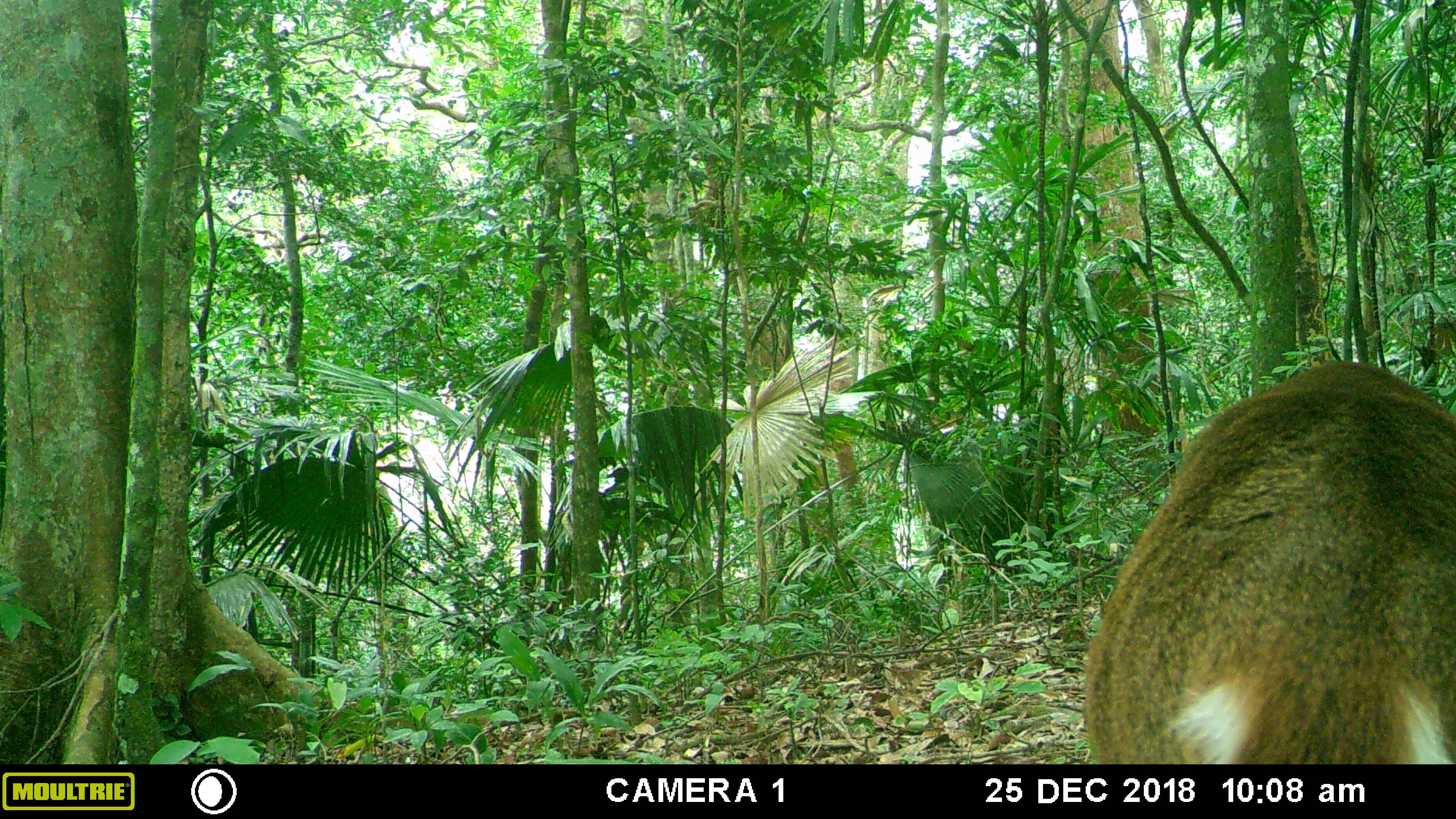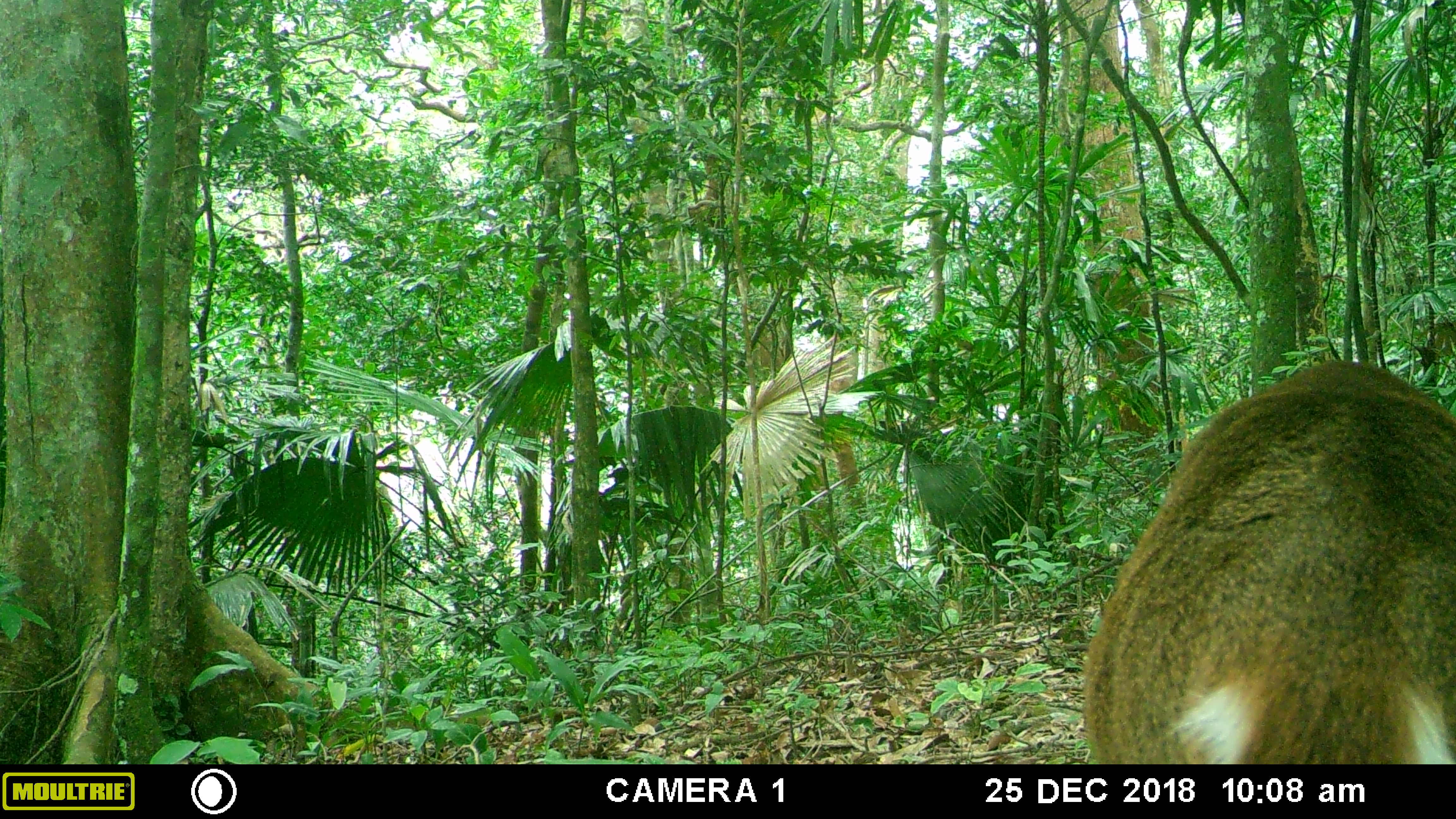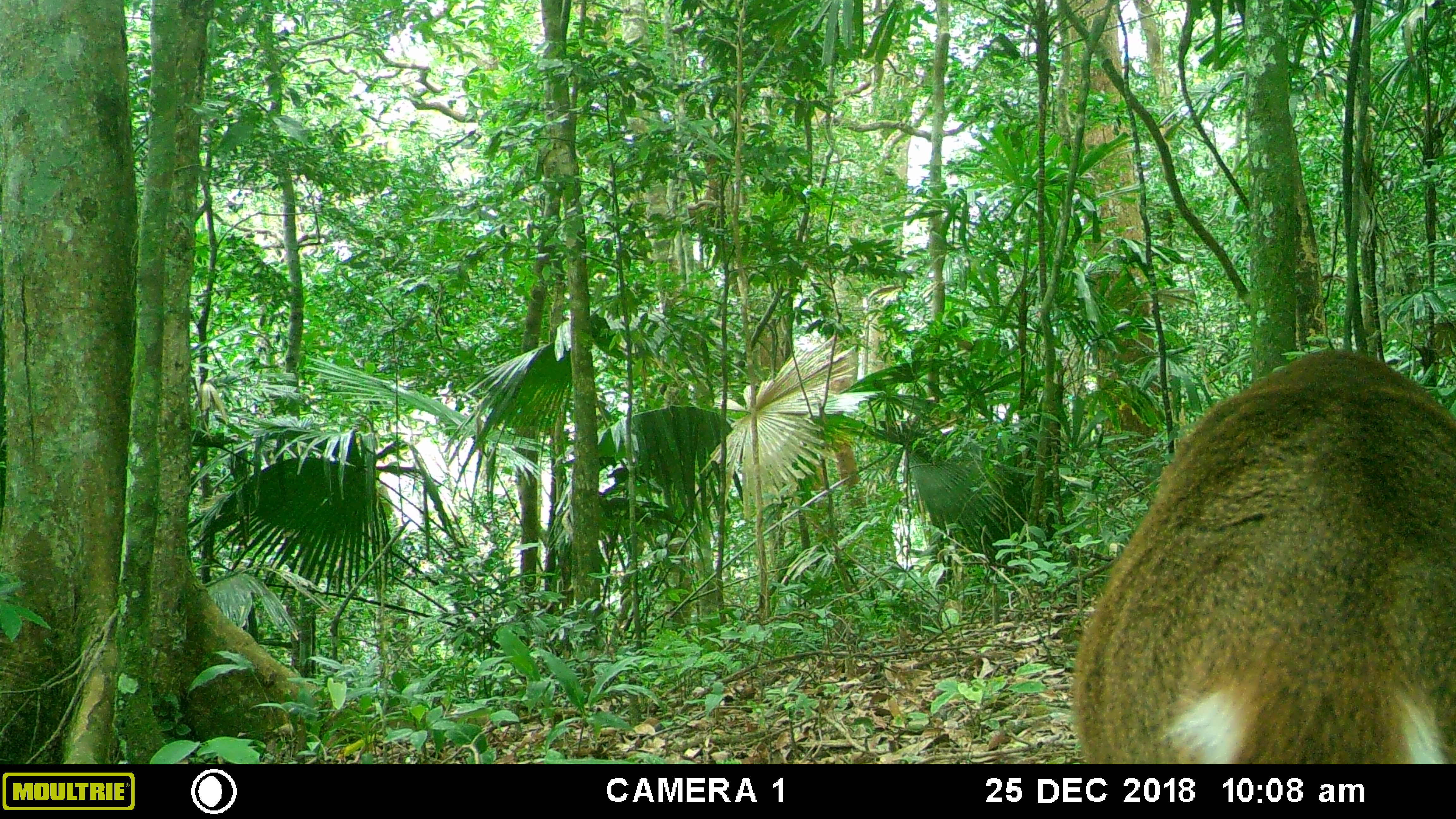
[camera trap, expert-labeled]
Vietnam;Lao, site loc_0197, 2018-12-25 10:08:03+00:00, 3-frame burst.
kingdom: Animalia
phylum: Chordata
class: Mammalia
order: Artiodactyla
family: Cervidae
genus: Muntiacus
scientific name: Muntiacus vuquangensis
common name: large-antlered muntjac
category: large antlered muntjac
Large antlered muntjac (large-antlered muntjac) (Muntiacus vuquangensis). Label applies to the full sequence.